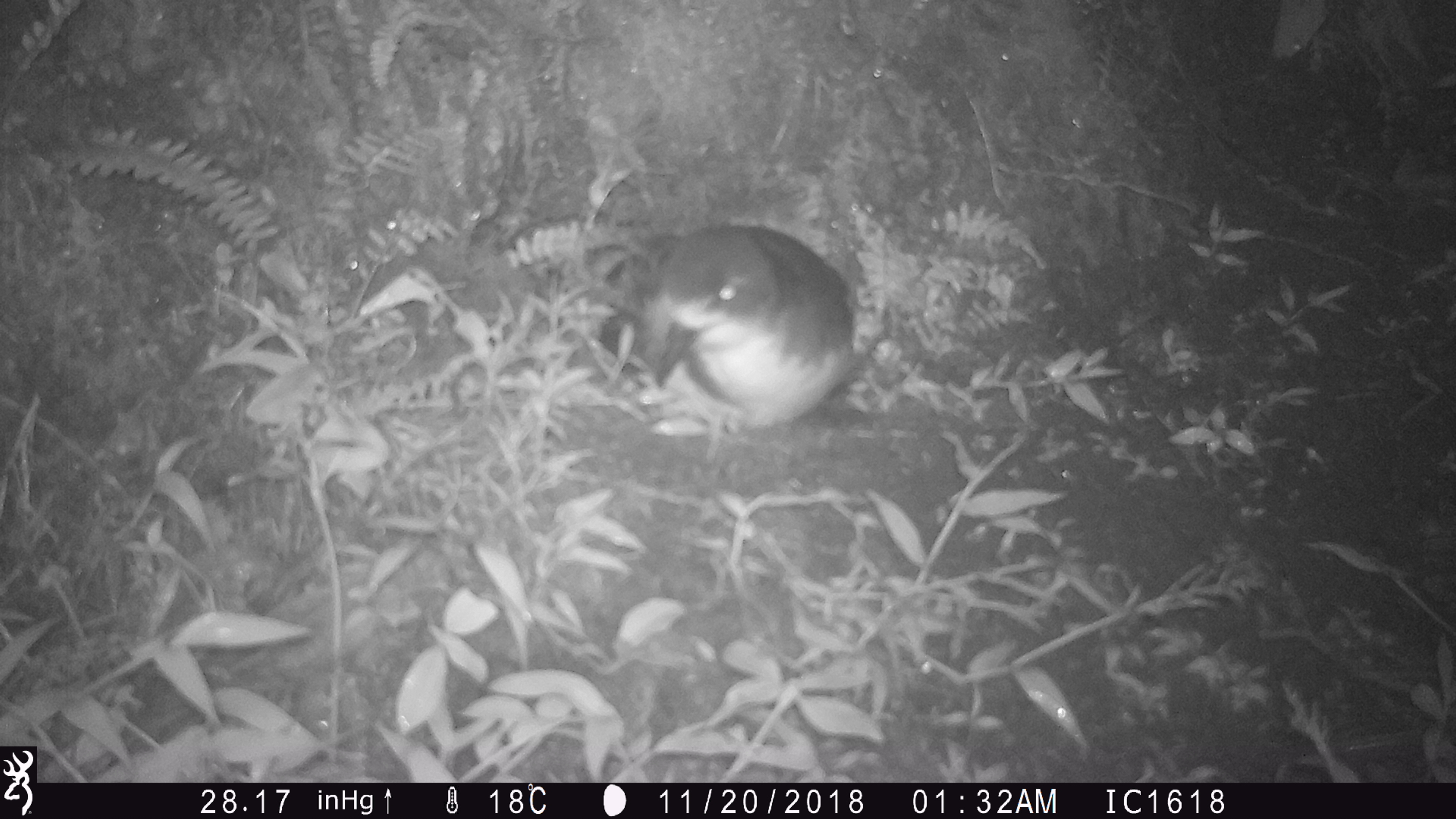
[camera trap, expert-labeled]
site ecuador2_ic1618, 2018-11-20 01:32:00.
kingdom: Animalia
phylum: Chordata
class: Aves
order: Procellariiformes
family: Procellariidae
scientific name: Procellariidae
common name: petrel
Petrel (Procellariidae).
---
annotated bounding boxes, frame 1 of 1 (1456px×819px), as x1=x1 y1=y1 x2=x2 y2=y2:
petrel: x1=621 y1=222 x2=855 y2=446